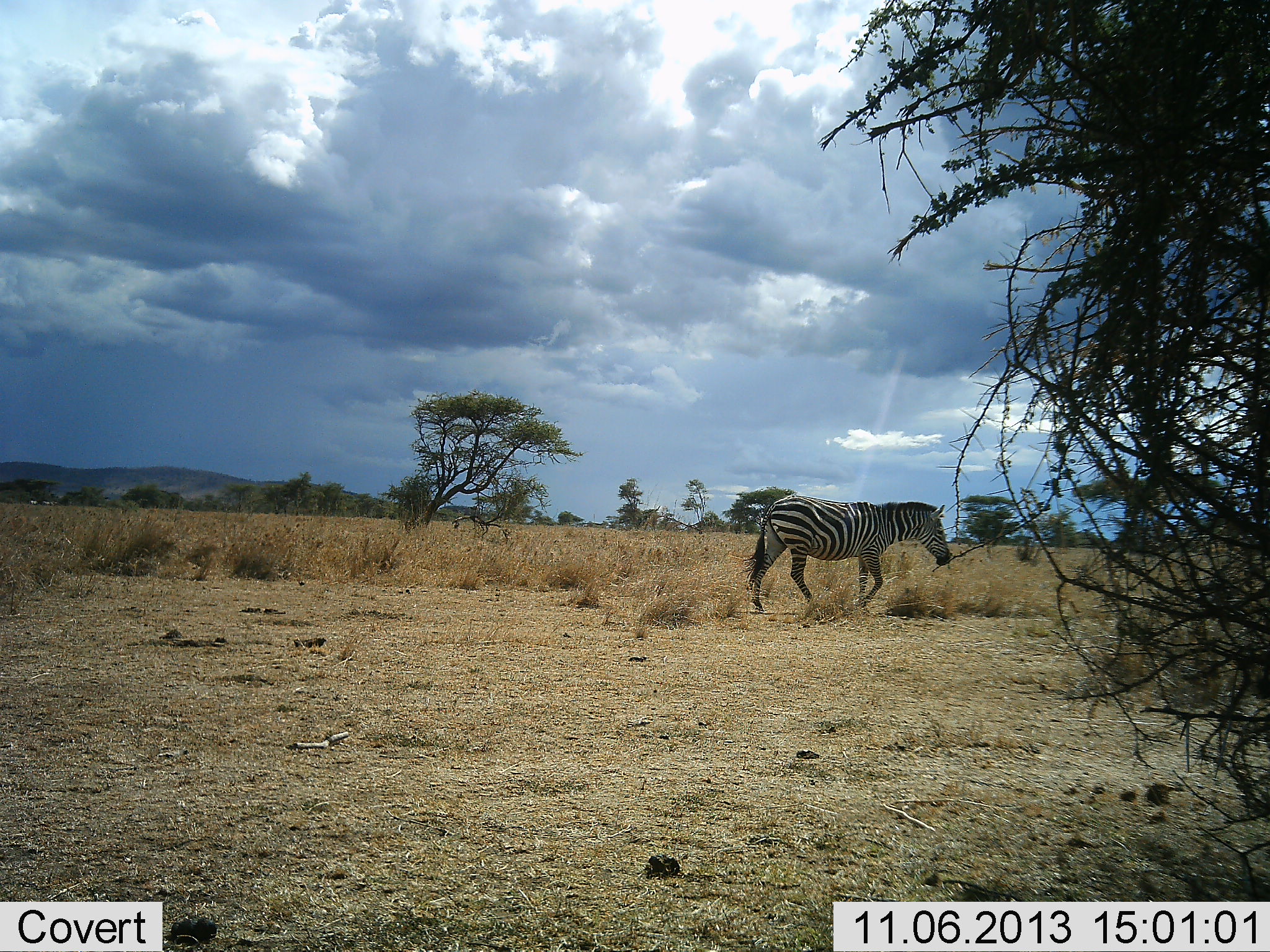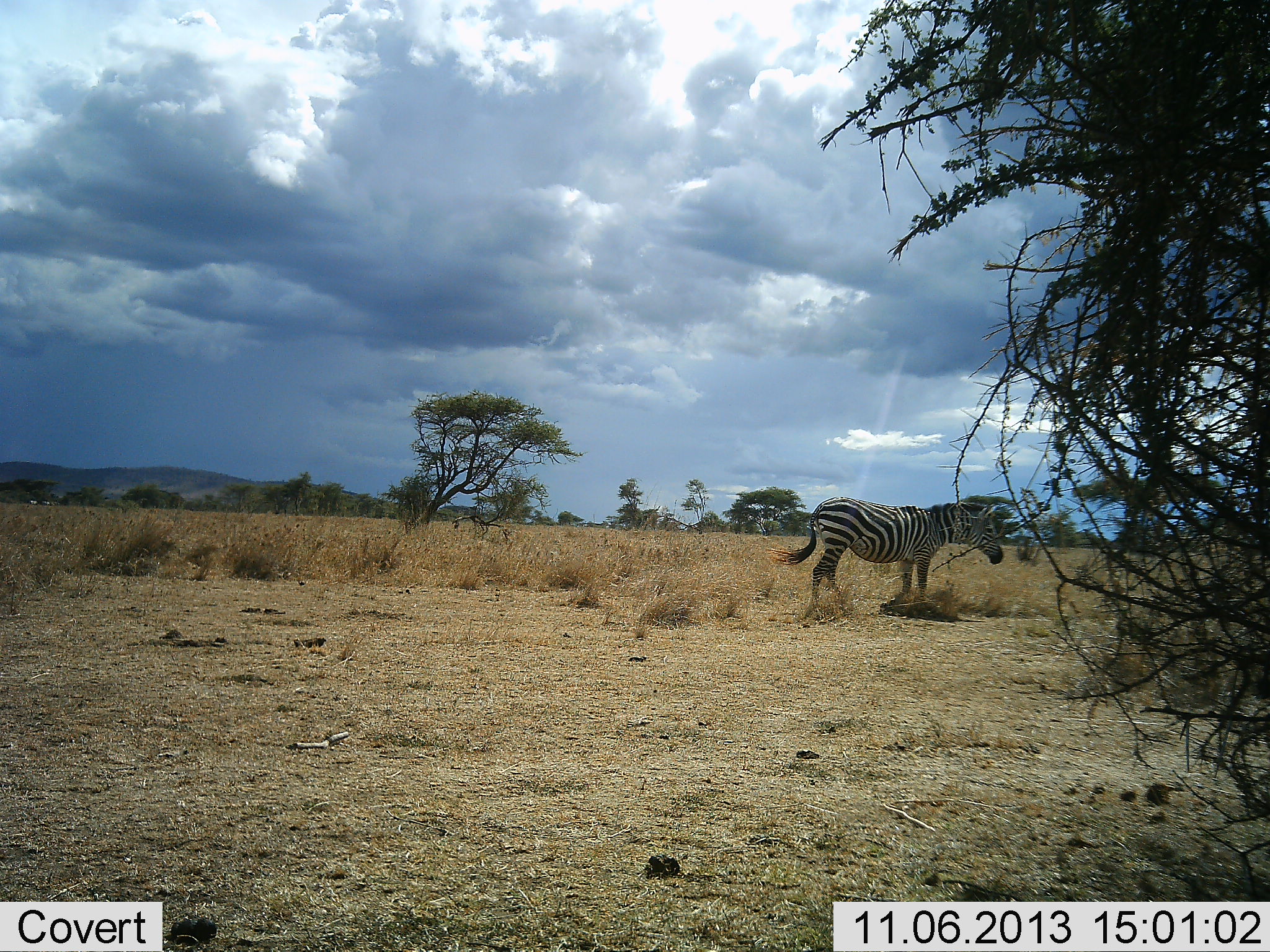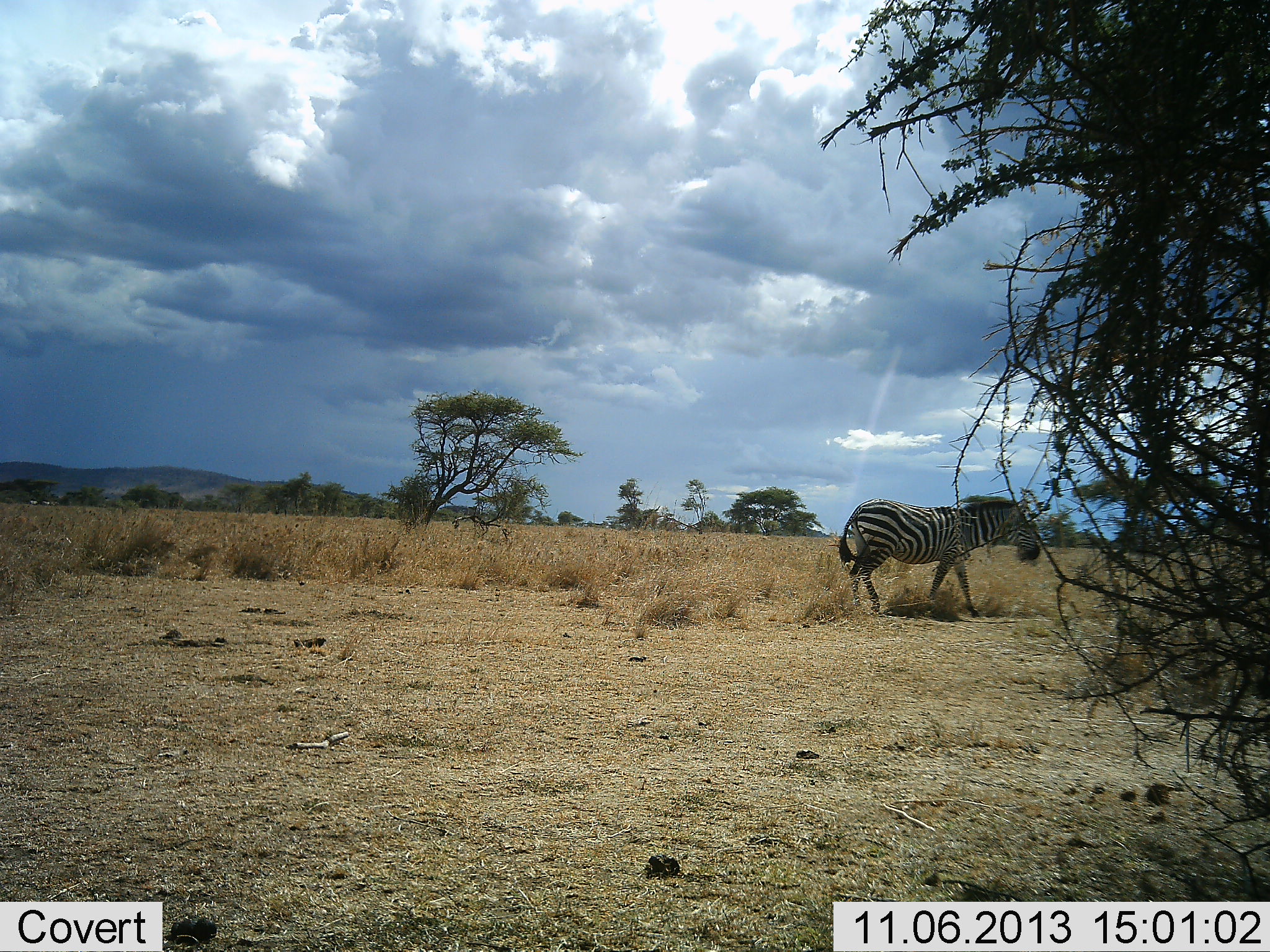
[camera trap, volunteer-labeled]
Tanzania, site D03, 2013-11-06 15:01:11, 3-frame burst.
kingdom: Animalia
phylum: Chordata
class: Mammalia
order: Perissodactyla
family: Equidae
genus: Equus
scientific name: Equus quagga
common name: plains zebra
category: zebra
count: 1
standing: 40%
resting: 0%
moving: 60%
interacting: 0%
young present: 0%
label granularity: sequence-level